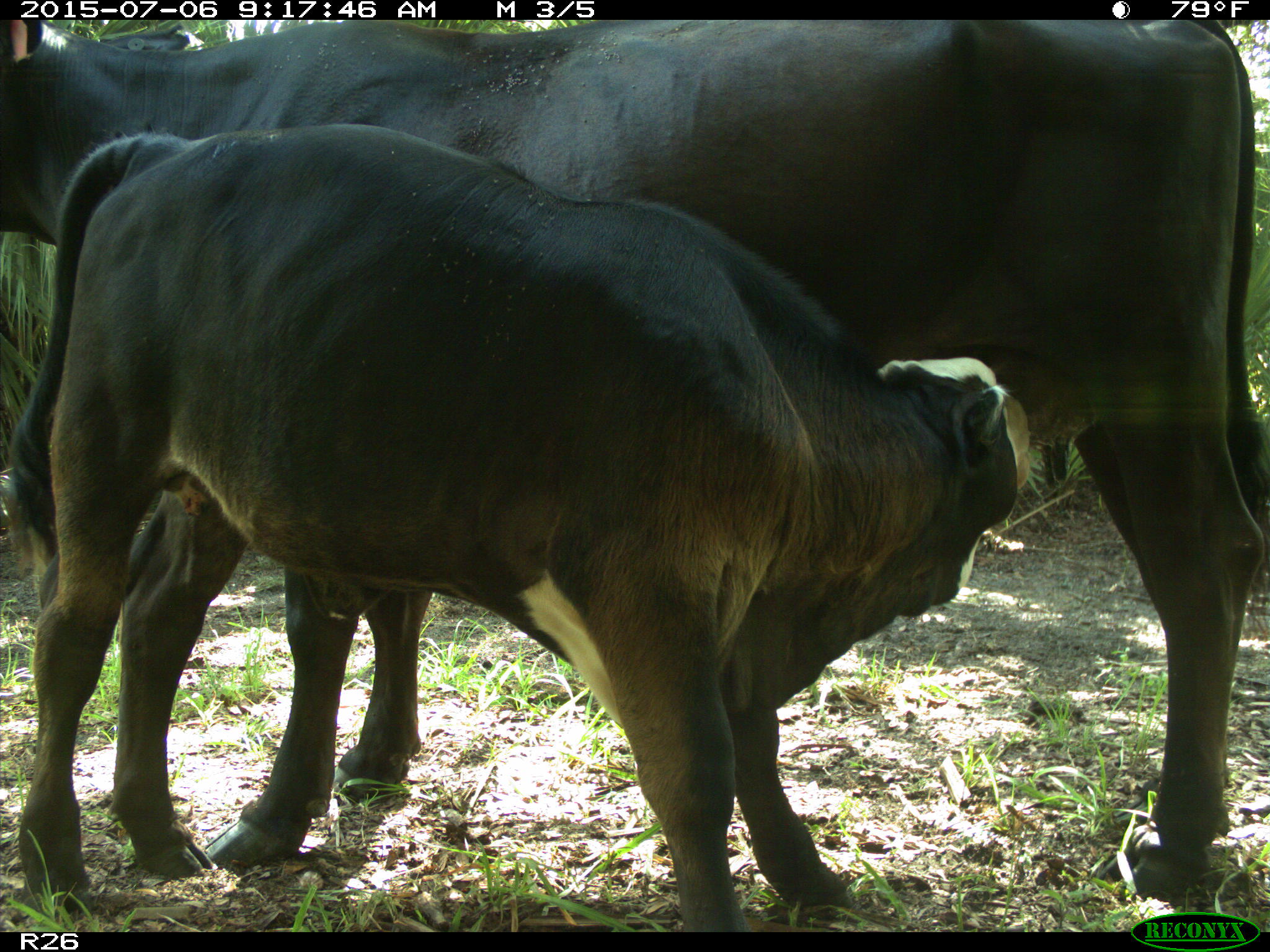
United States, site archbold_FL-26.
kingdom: Animalia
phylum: Chordata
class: Mammalia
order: Artiodactyla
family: Bovidae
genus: Bos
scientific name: Bos taurus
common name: domestic cow